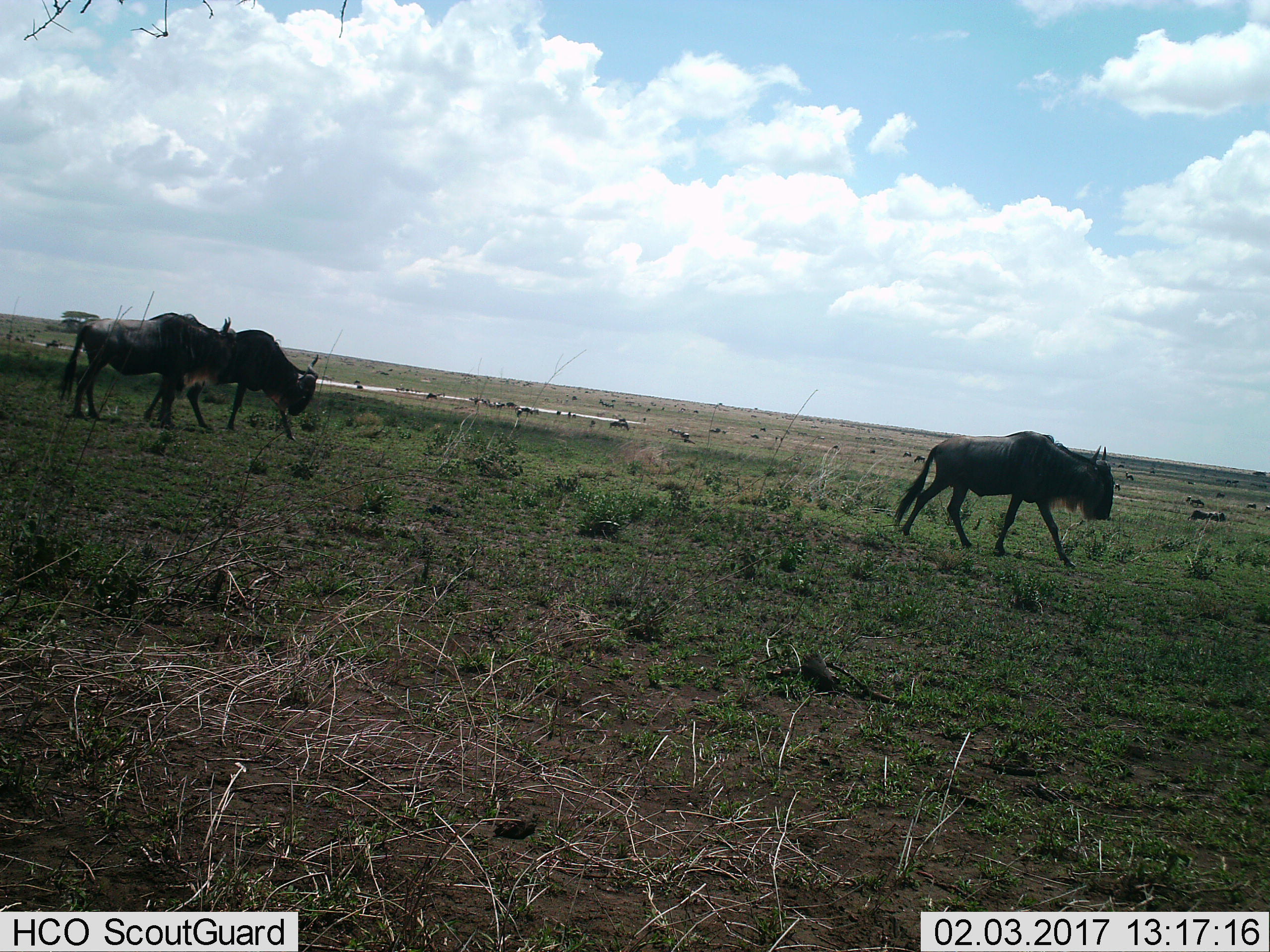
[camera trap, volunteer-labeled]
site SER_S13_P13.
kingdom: Animalia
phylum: Chordata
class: Mammalia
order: Artiodactyla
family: Bovidae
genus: Connochaetes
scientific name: Connochaetes taurinus taurinus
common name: blue wildebeest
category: wildebeestblue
Wildebeestblue (blue wildebeest) (Connochaetes taurinus taurinus), count 3. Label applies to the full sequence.